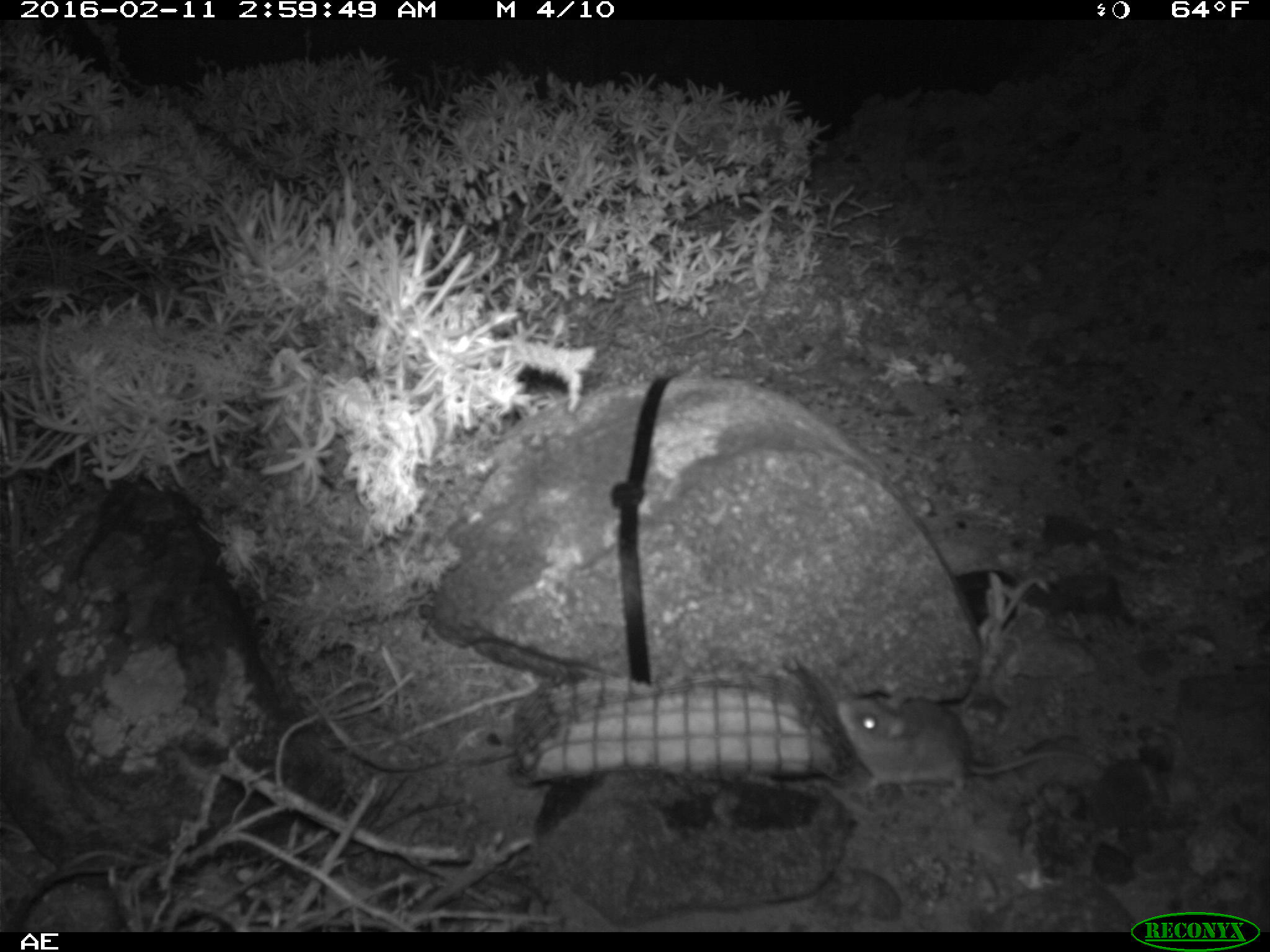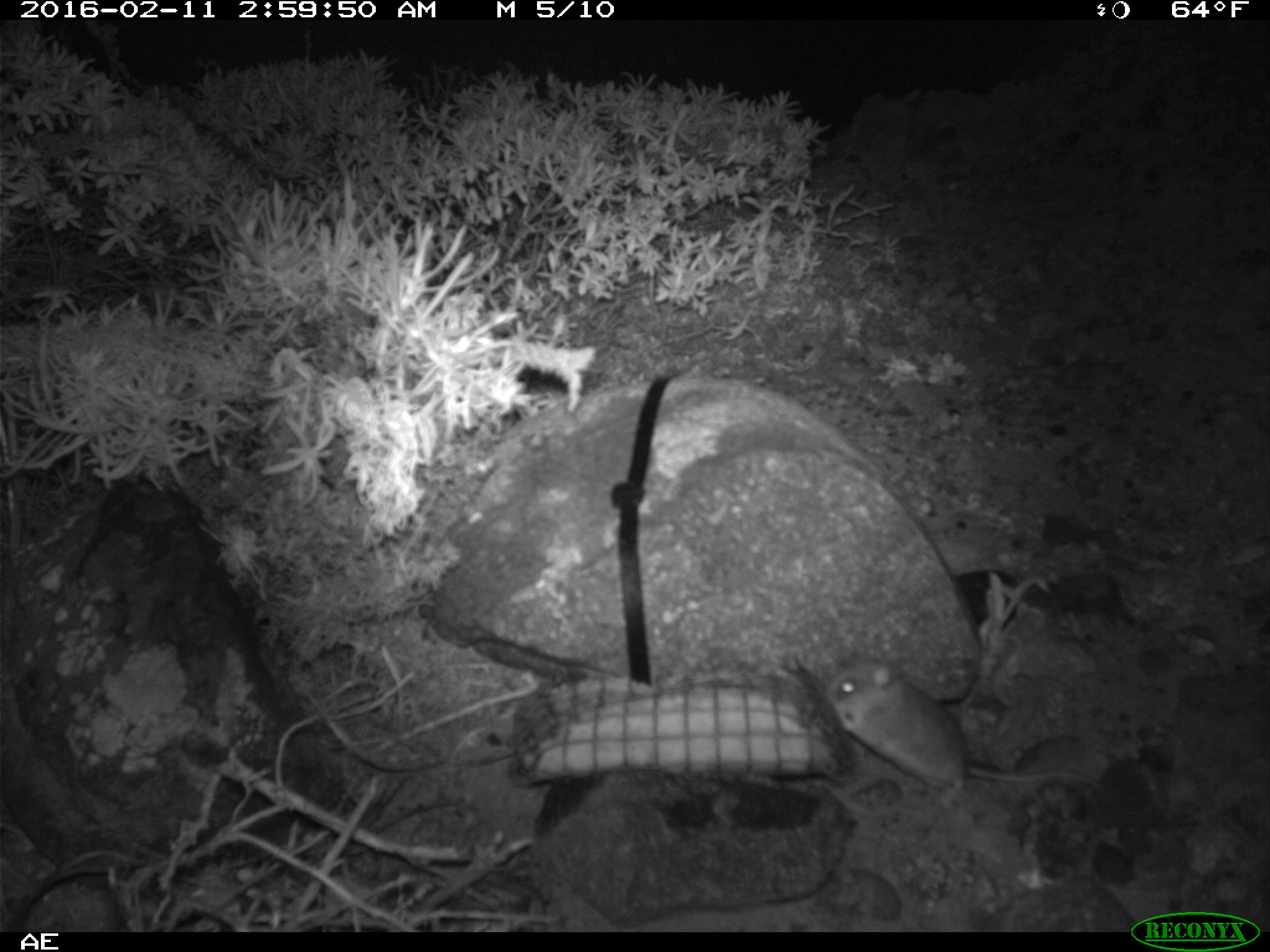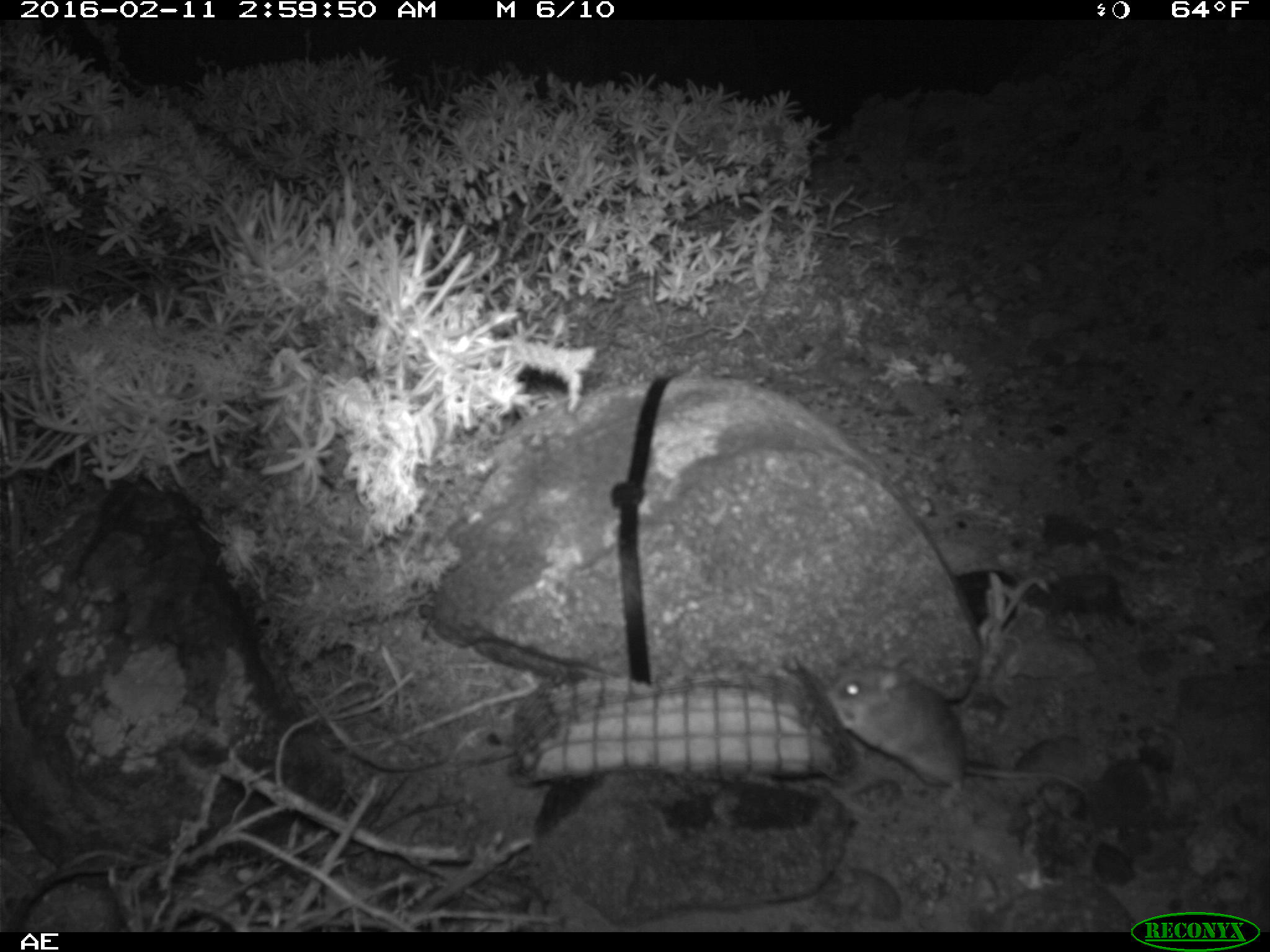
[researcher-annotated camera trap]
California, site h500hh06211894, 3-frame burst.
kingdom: Animalia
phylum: Chordata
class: Mammalia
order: Rodentia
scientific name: Rodentia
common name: rodent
Rodent (Rodentia).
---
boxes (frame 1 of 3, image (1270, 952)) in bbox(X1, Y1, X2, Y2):
rodent: bbox(832, 688, 1111, 798)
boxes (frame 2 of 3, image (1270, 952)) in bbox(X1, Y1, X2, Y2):
rodent: bbox(827, 651, 1121, 801)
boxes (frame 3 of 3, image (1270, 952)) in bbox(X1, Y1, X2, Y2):
rodent: bbox(828, 642, 1098, 810)